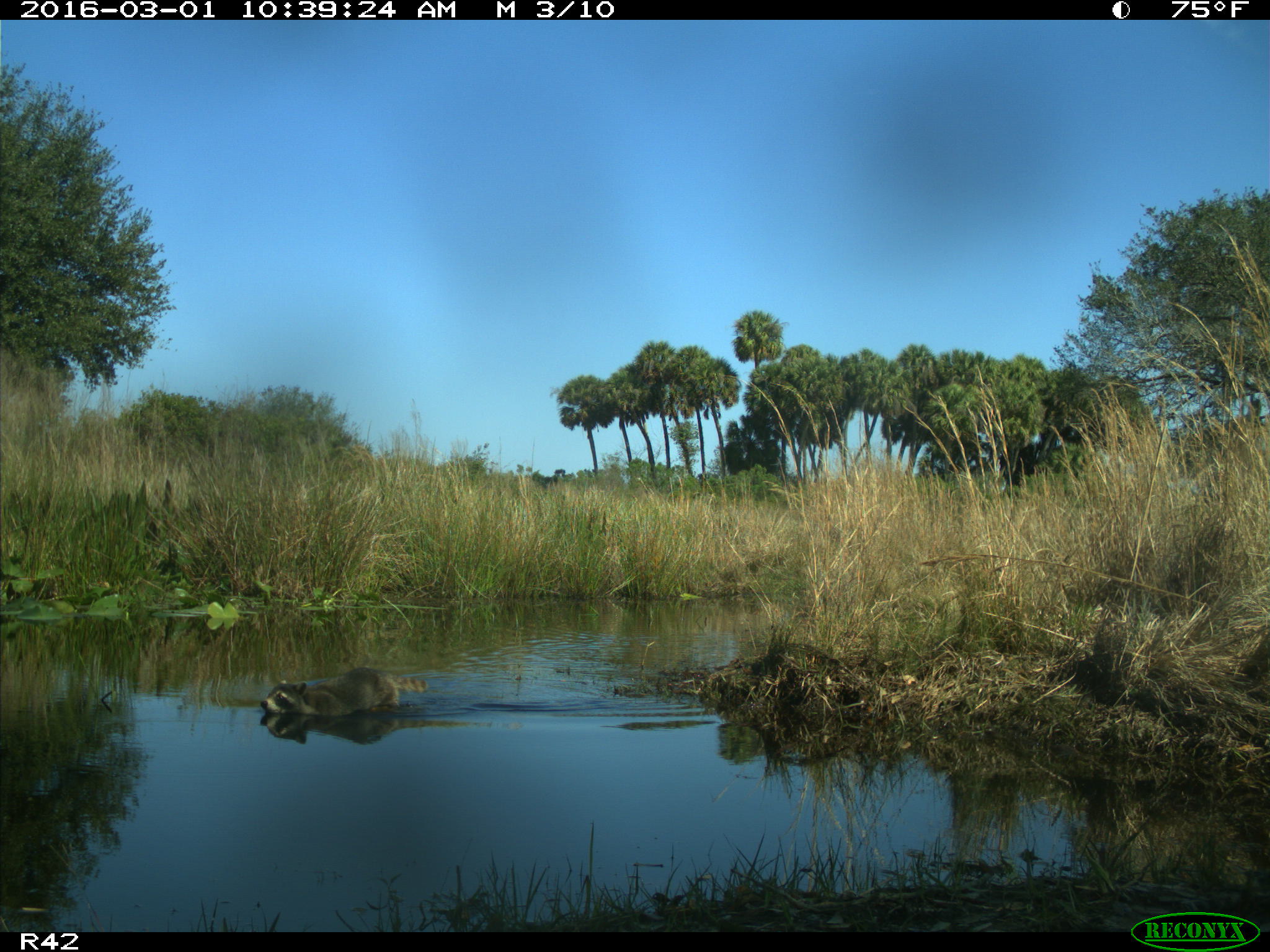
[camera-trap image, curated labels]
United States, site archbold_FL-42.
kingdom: Animalia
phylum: Chordata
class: Mammalia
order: Carnivora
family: Procyonidae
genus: Procyon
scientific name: Procyon lotor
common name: common raccoon